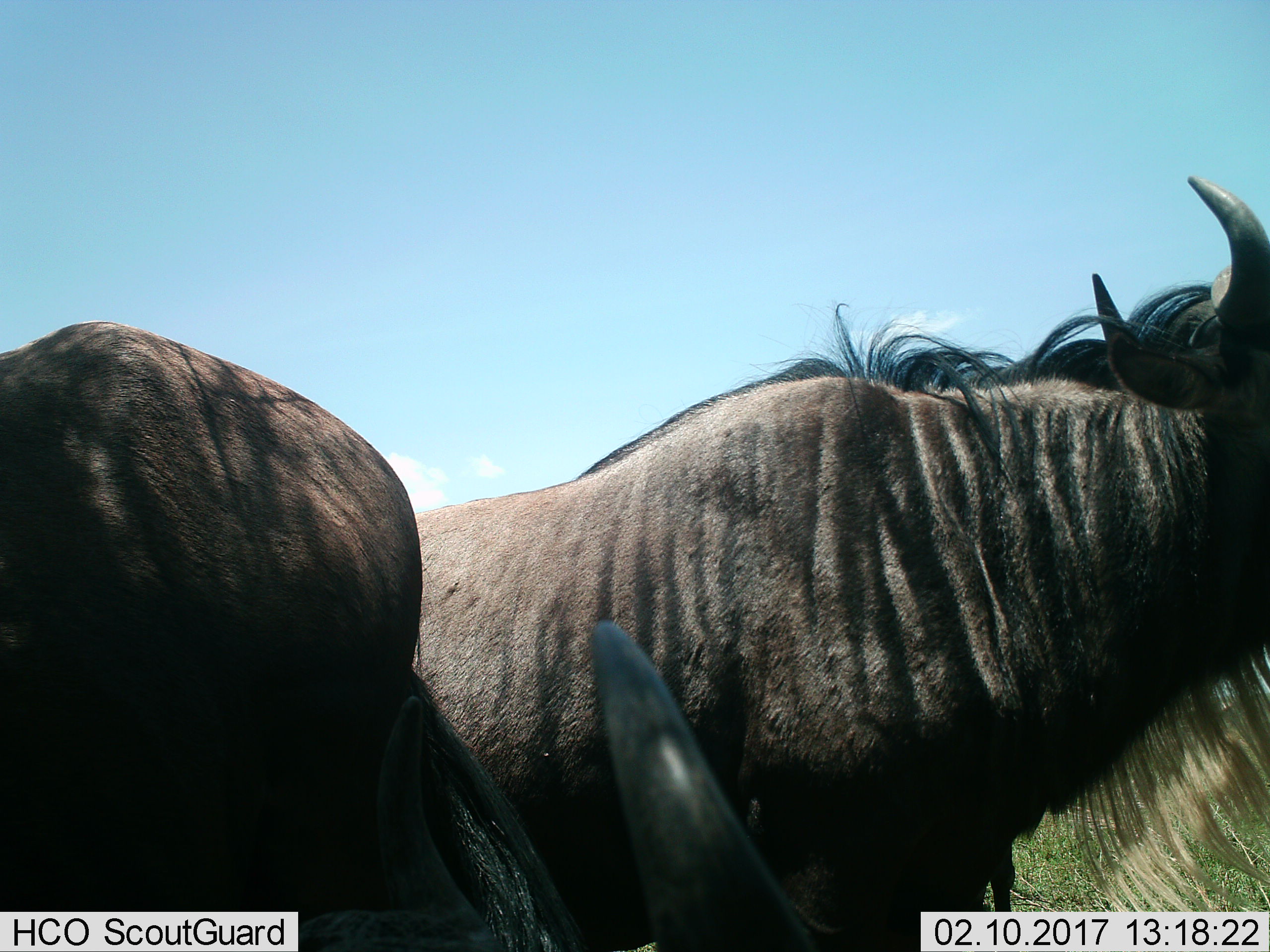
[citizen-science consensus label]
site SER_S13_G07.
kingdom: Animalia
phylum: Chordata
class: Mammalia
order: Artiodactyla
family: Bovidae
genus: Connochaetes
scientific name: Connochaetes taurinus taurinus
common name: blue wildebeest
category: wildebeestblue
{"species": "wildebeestblue (blue wildebeest) (Connochaetes taurinus taurinus)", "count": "2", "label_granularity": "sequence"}